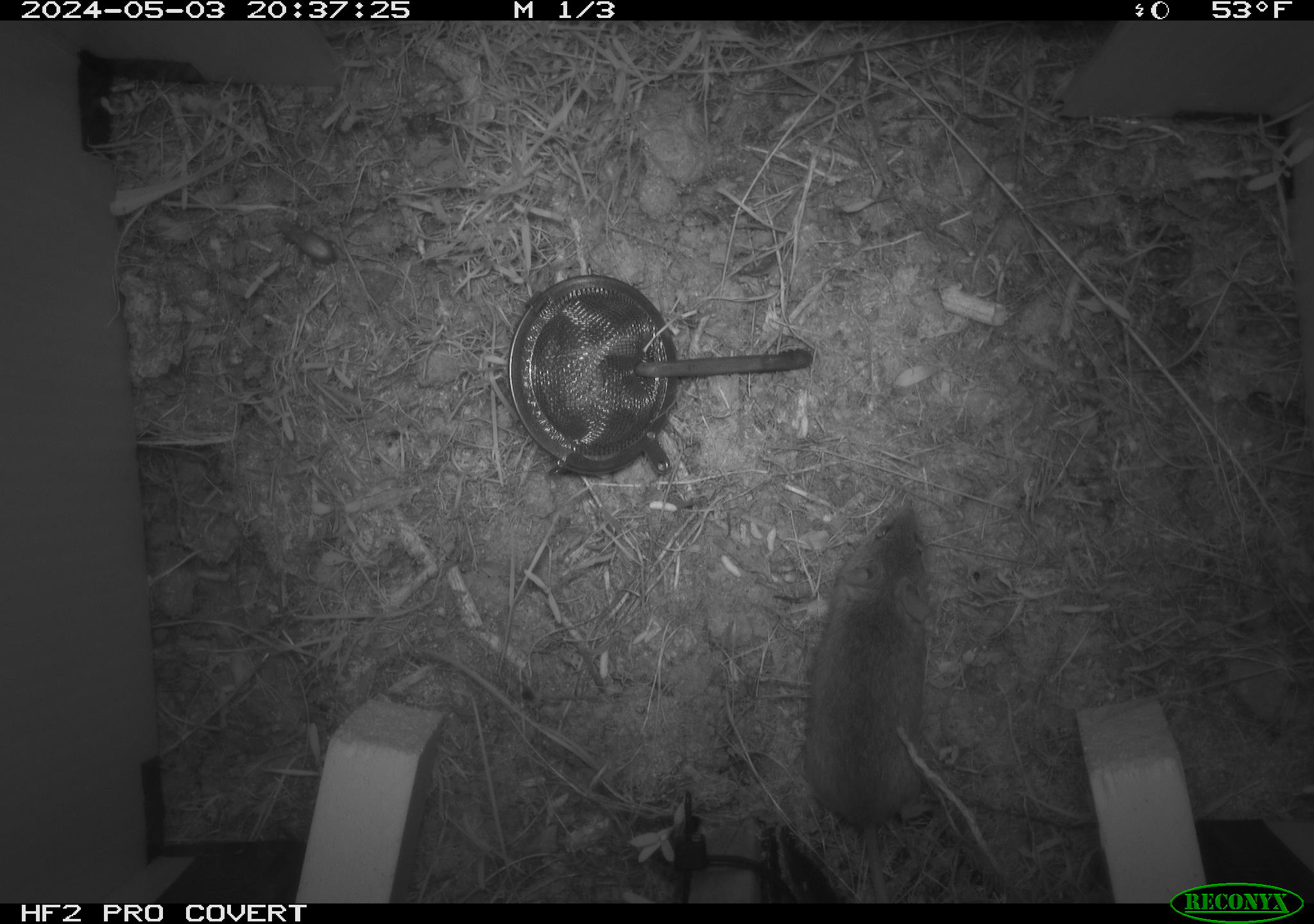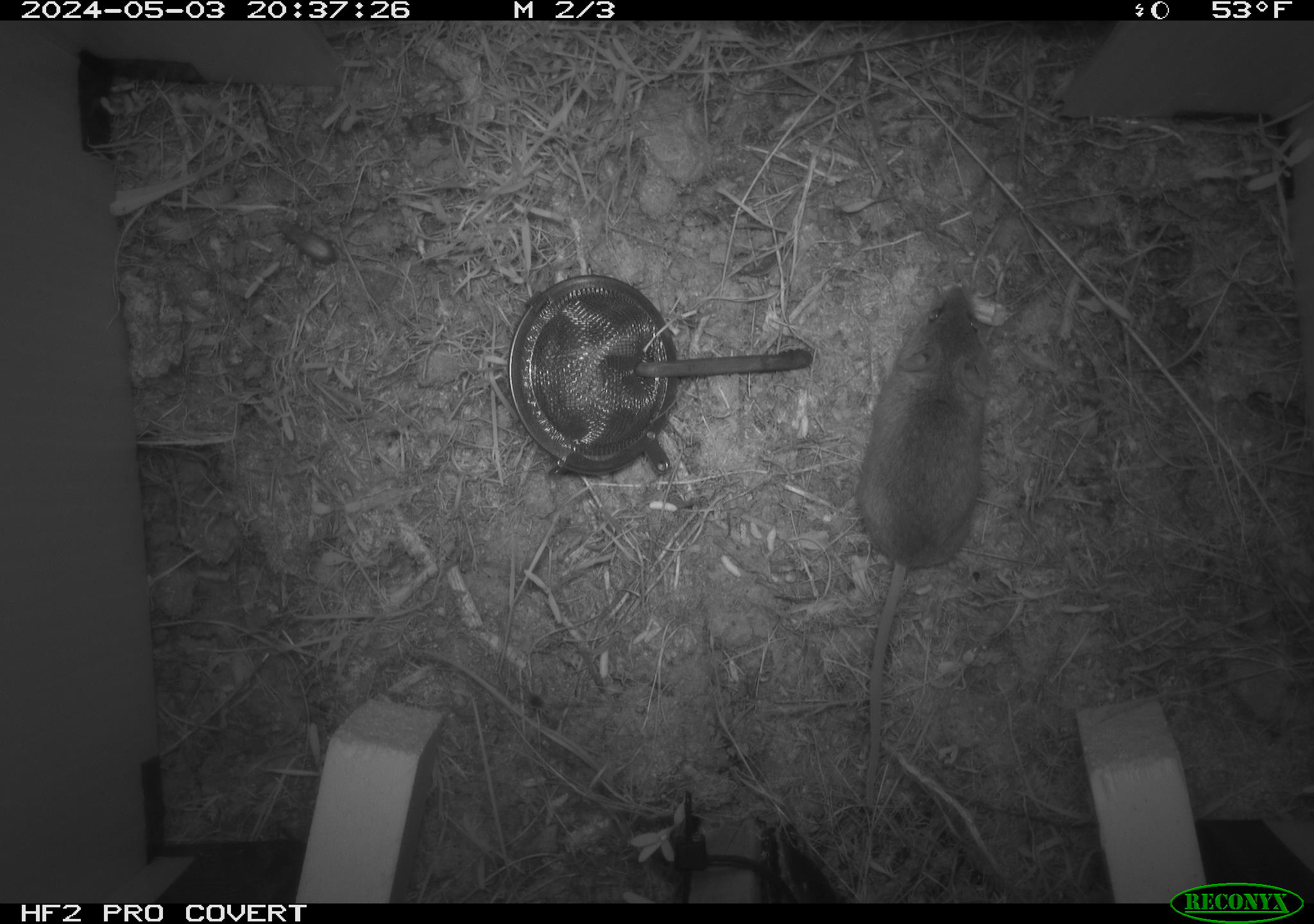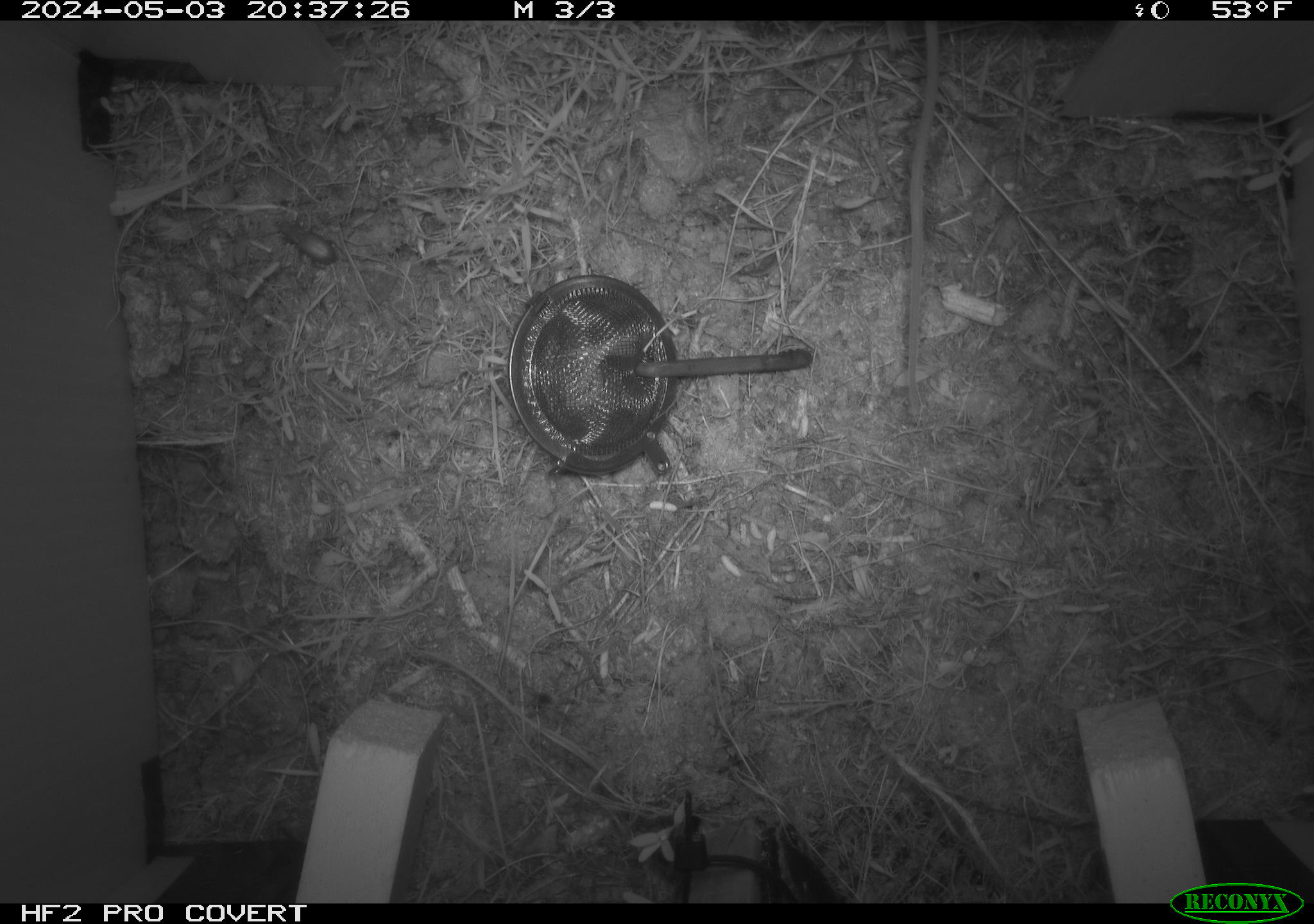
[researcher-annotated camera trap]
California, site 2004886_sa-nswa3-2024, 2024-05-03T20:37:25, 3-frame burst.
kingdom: Animalia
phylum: Chordata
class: Mammalia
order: Rodentia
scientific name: Rodentia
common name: rodent